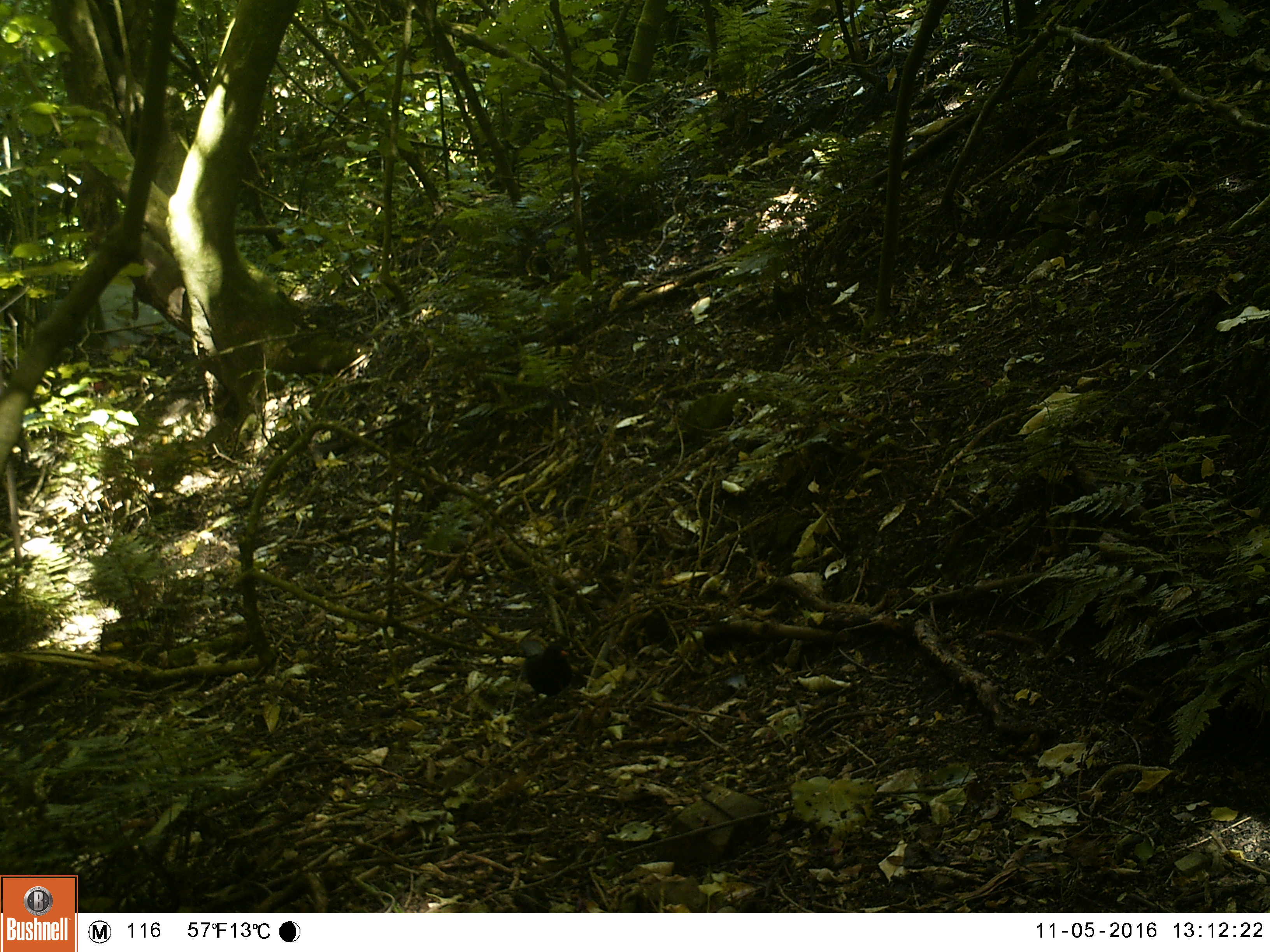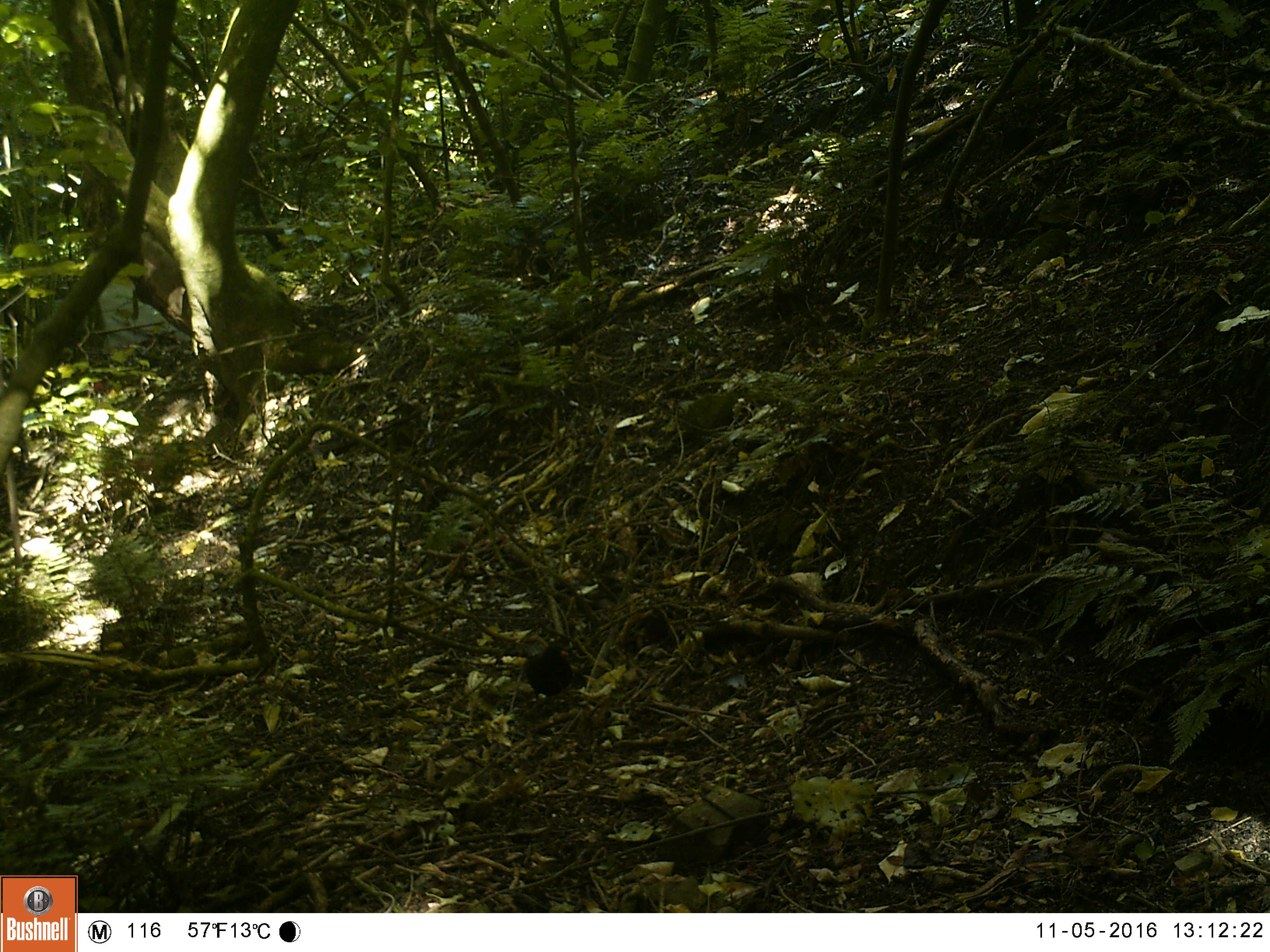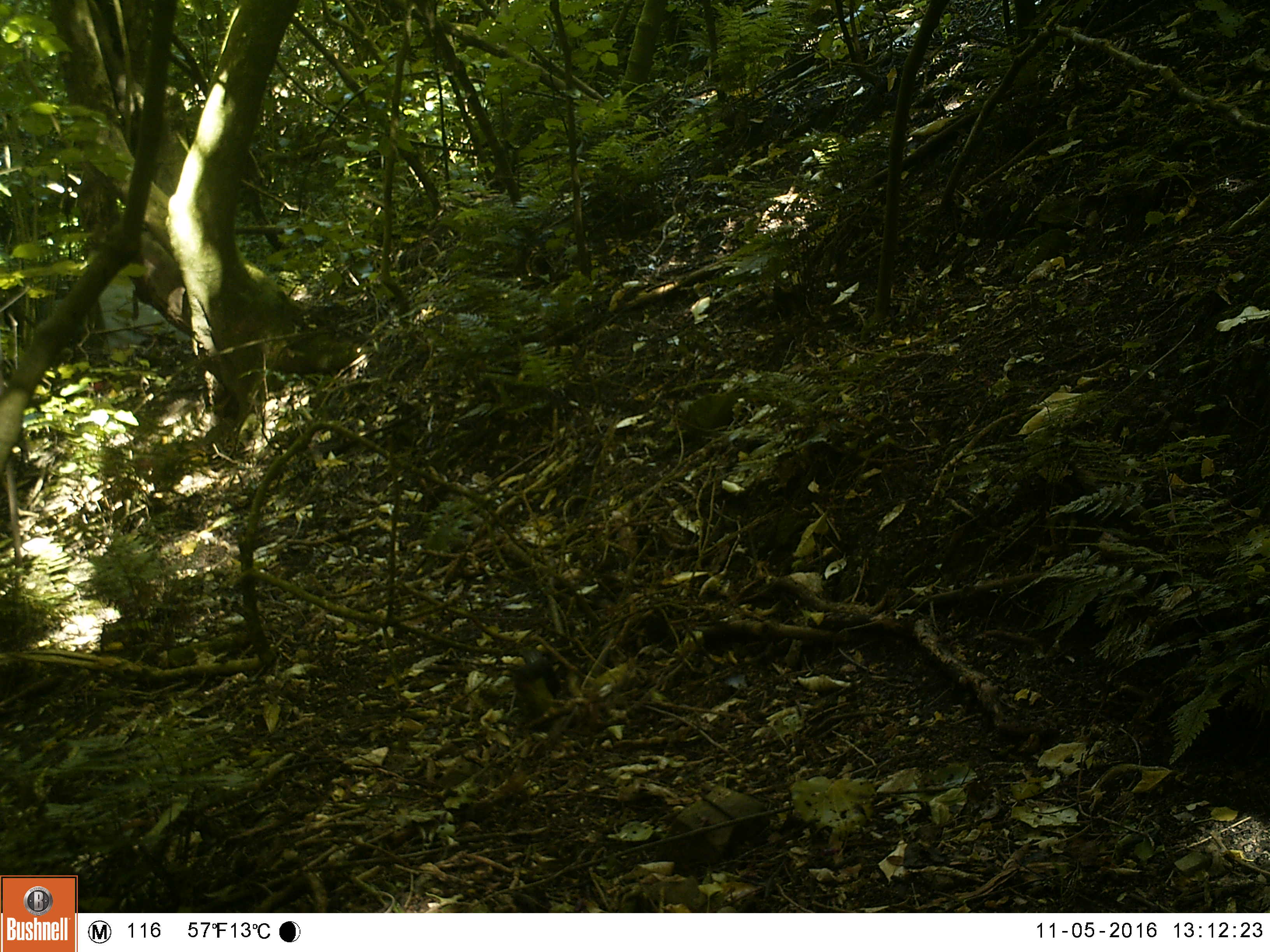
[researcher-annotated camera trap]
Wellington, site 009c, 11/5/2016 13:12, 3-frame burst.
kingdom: Animalia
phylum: Chordata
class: Aves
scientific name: Aves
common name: bird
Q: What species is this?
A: Bird (Aves).